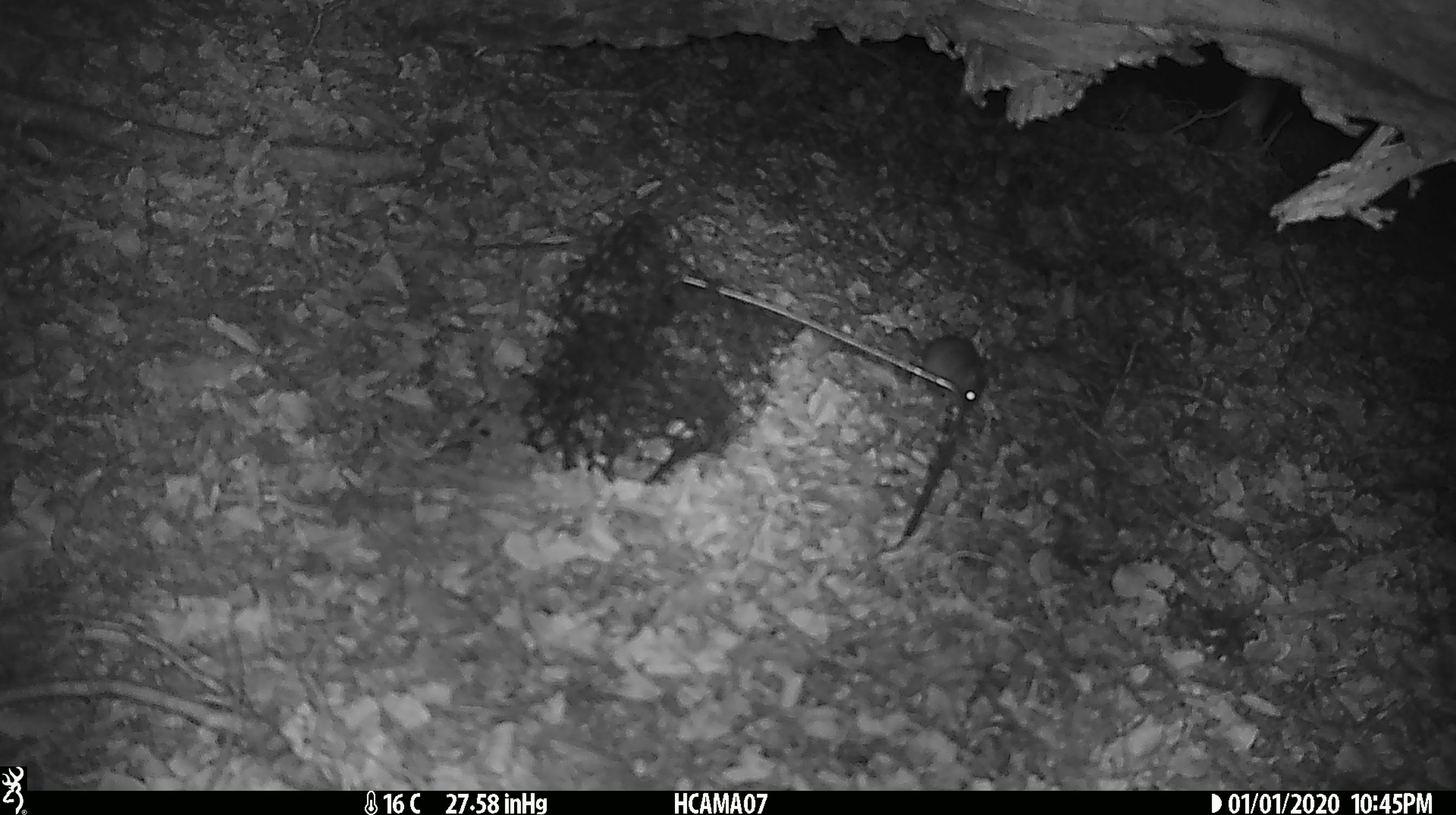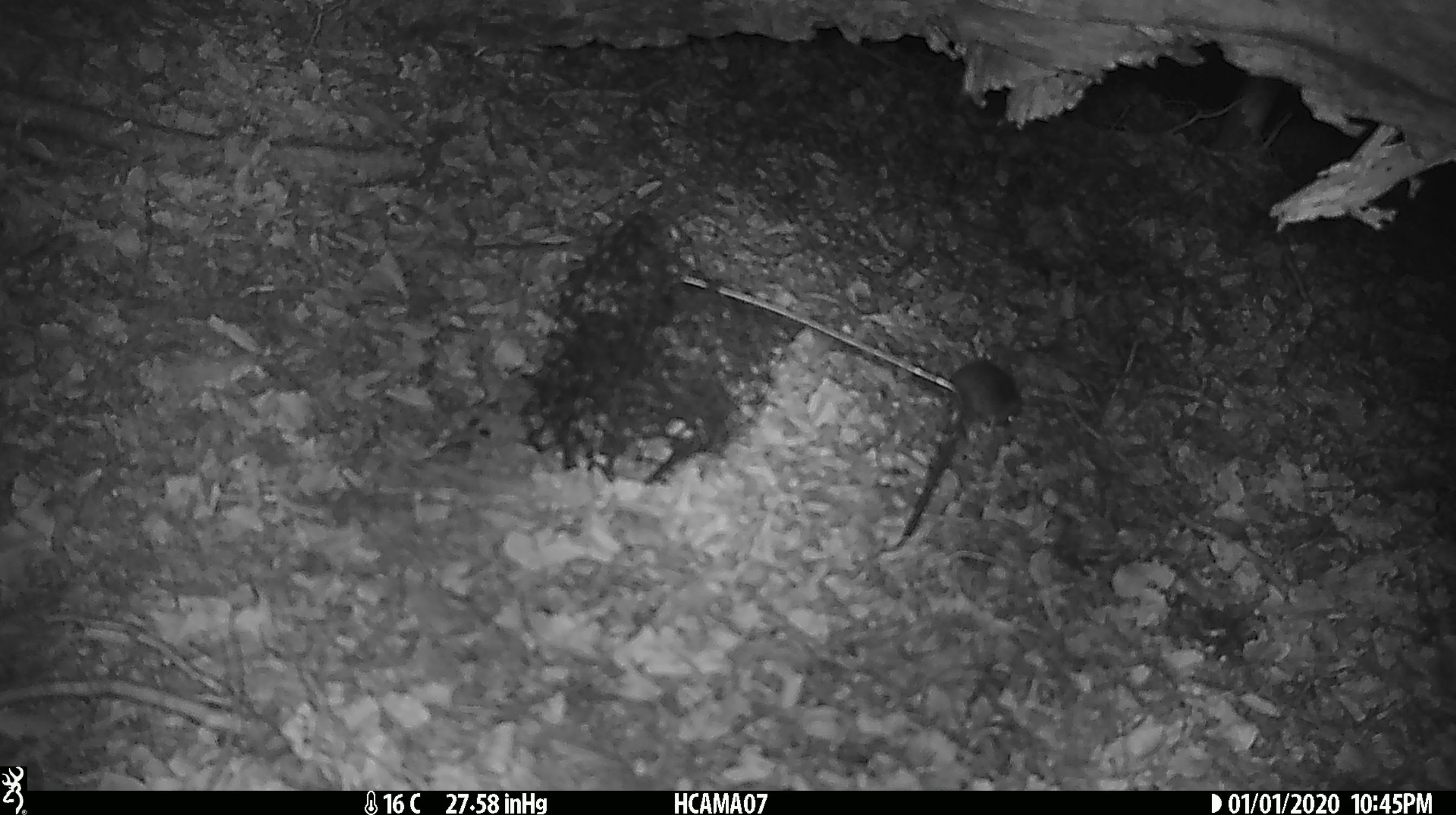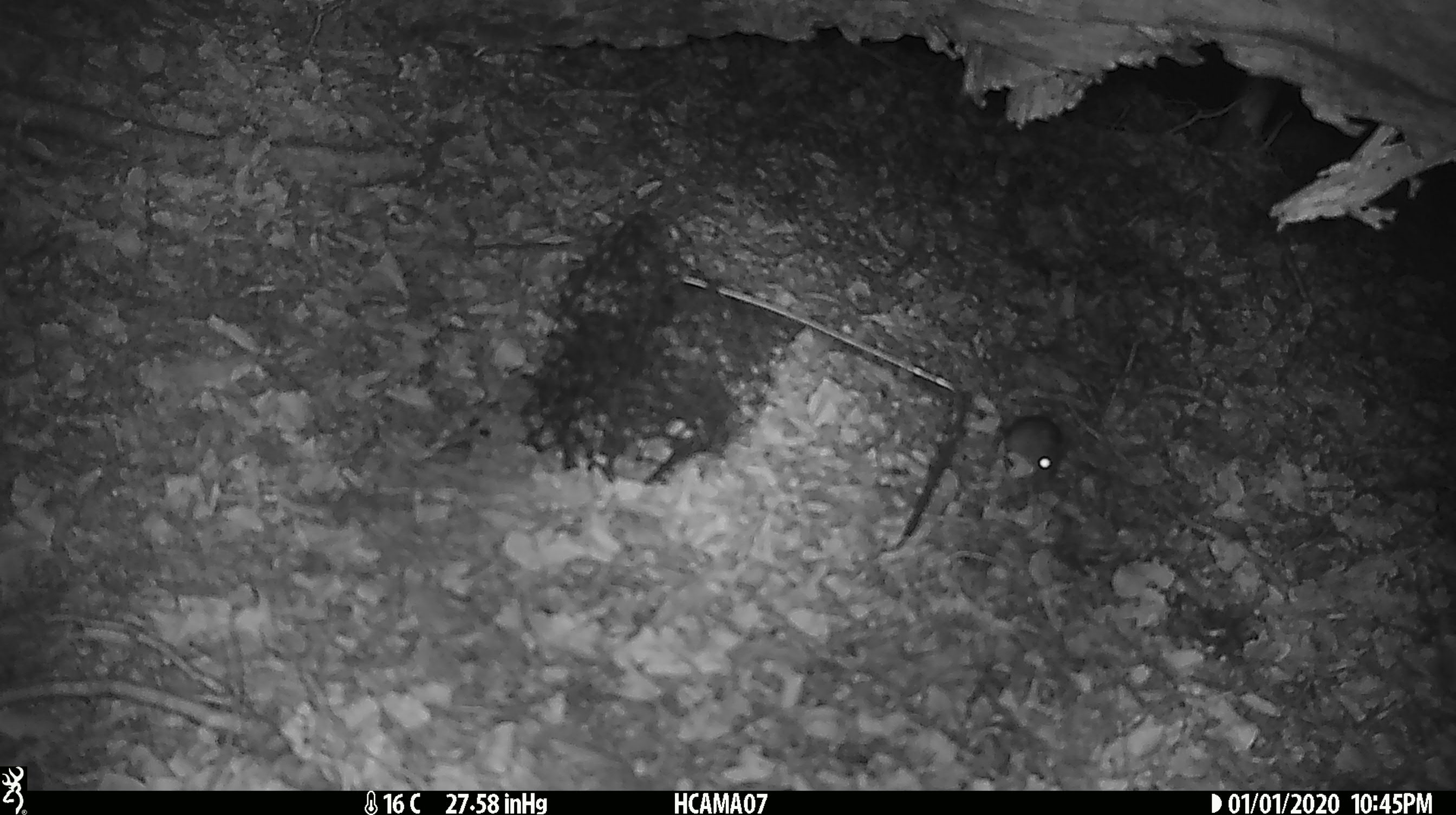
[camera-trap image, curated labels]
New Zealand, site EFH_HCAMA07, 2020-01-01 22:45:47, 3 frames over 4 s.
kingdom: Animalia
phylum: Chordata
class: Mammalia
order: Rodentia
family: Muridae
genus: Mus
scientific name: Mus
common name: mouse